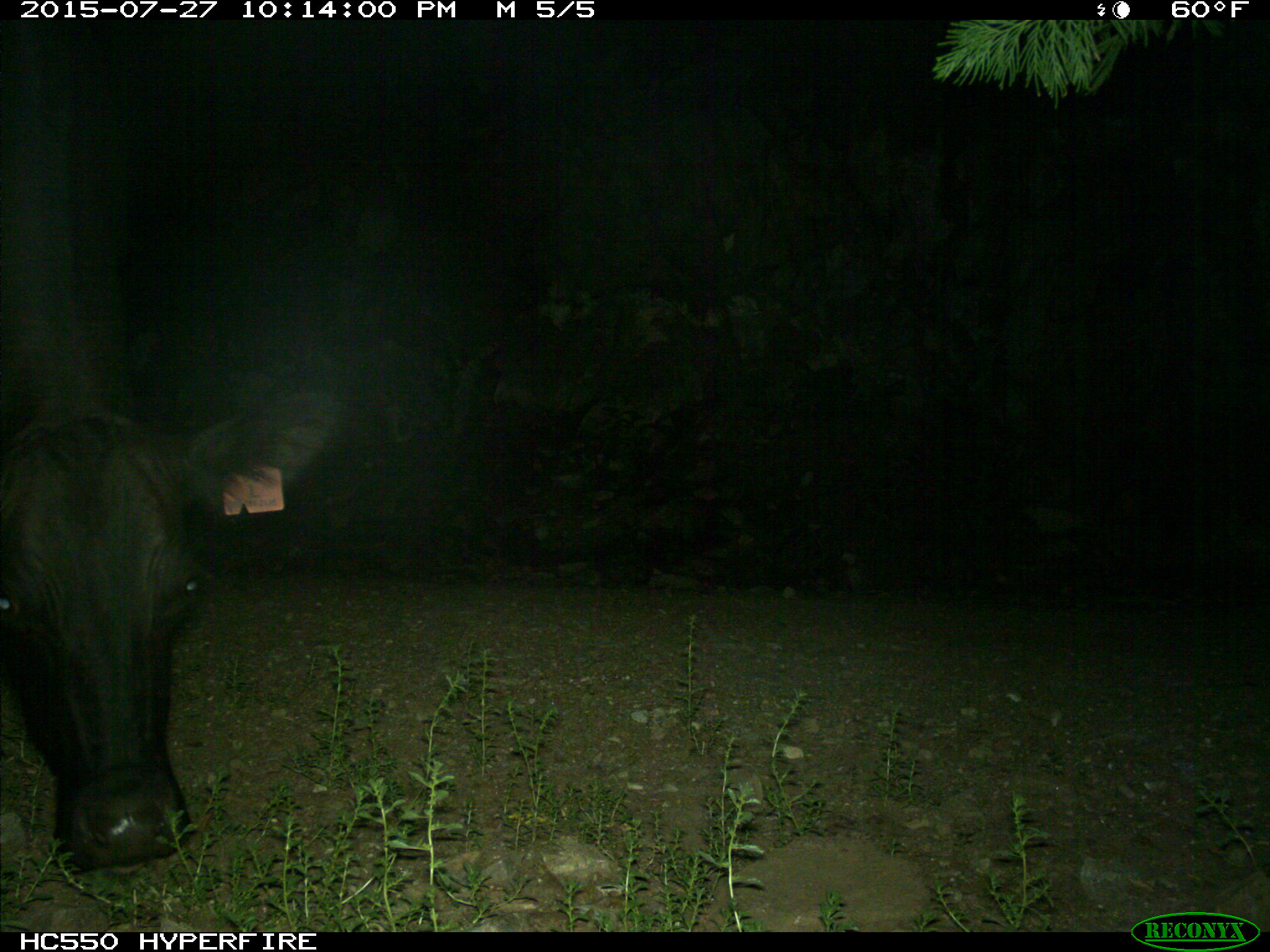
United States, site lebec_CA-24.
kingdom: Animalia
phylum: Chordata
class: Mammalia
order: Artiodactyla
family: Bovidae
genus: Bos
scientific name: Bos taurus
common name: domestic cow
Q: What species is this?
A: Bos taurus (domestic cow).